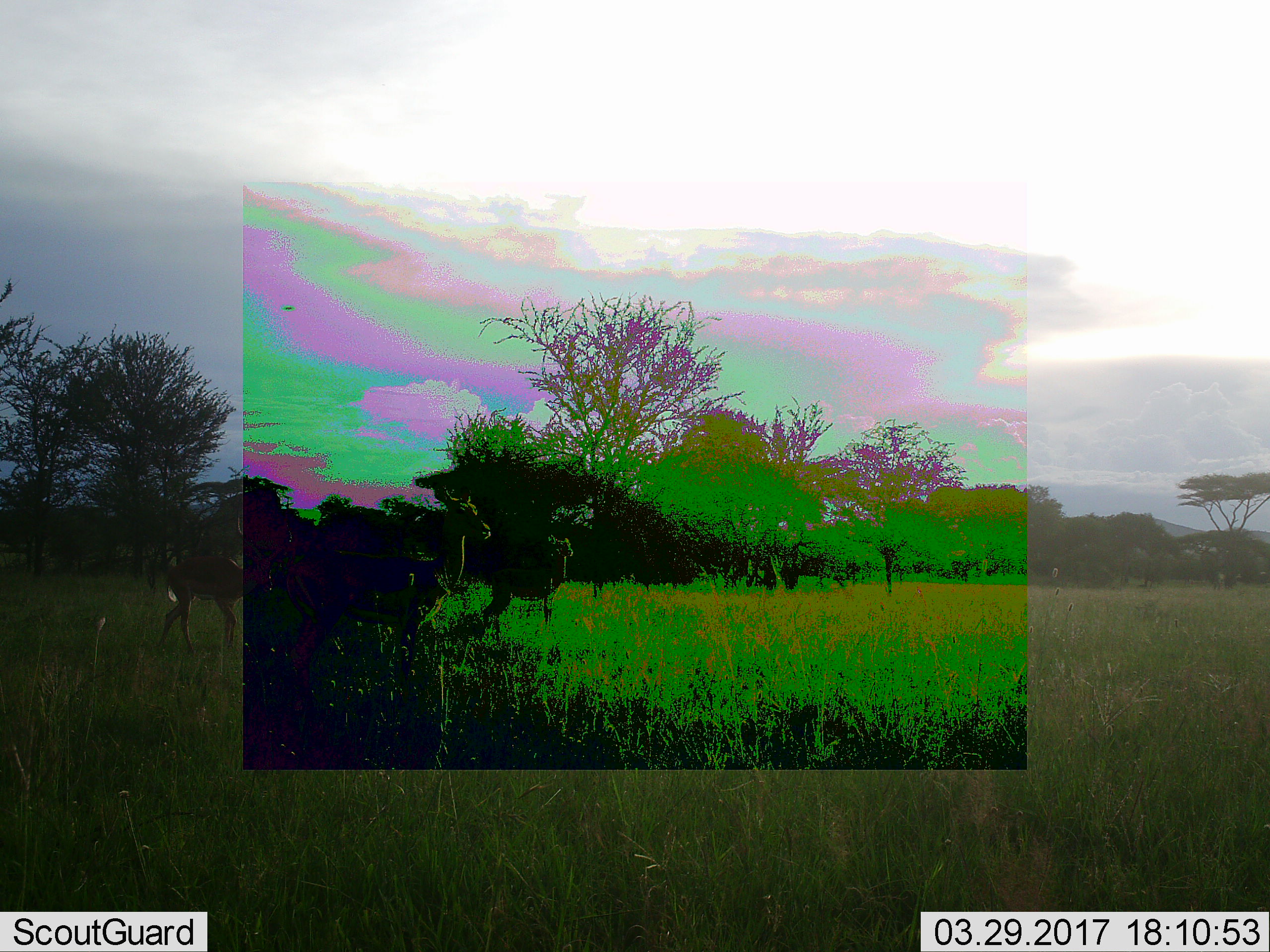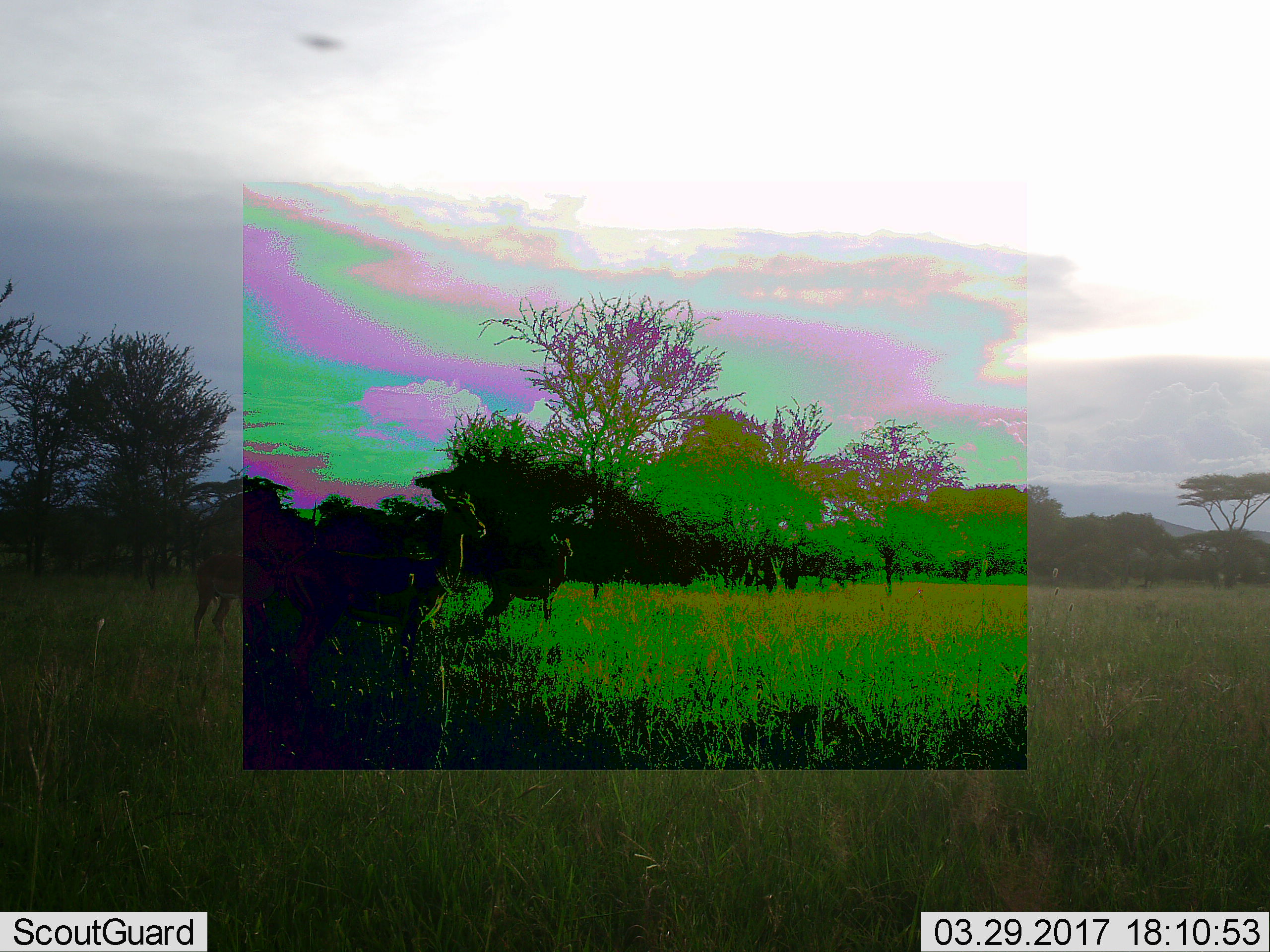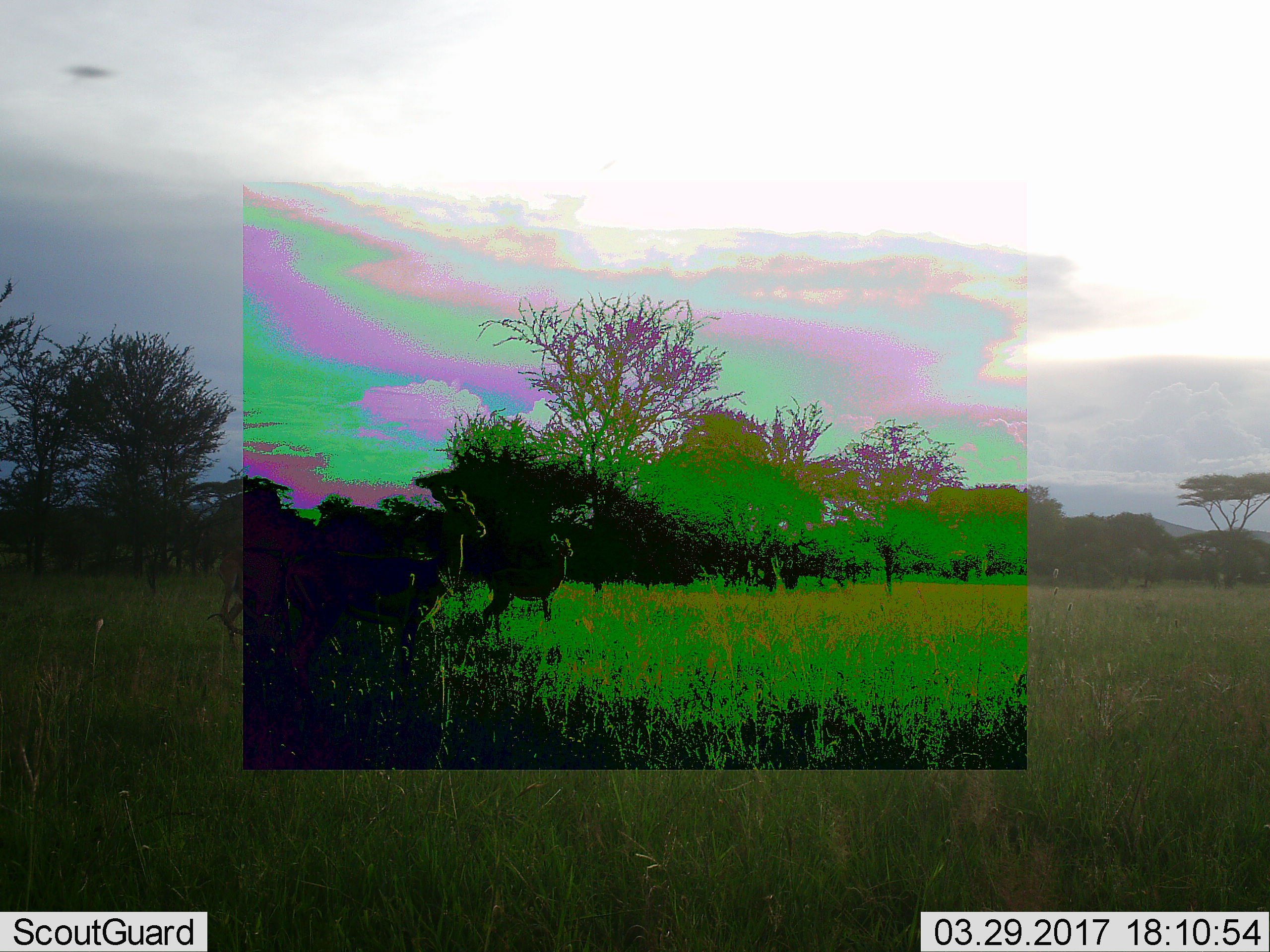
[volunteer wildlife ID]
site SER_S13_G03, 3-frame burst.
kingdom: Animalia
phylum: Chordata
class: Mammalia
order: Artiodactyla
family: Bovidae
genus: Aepyceros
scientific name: Aepyceros melampus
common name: impala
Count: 3.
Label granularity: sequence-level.